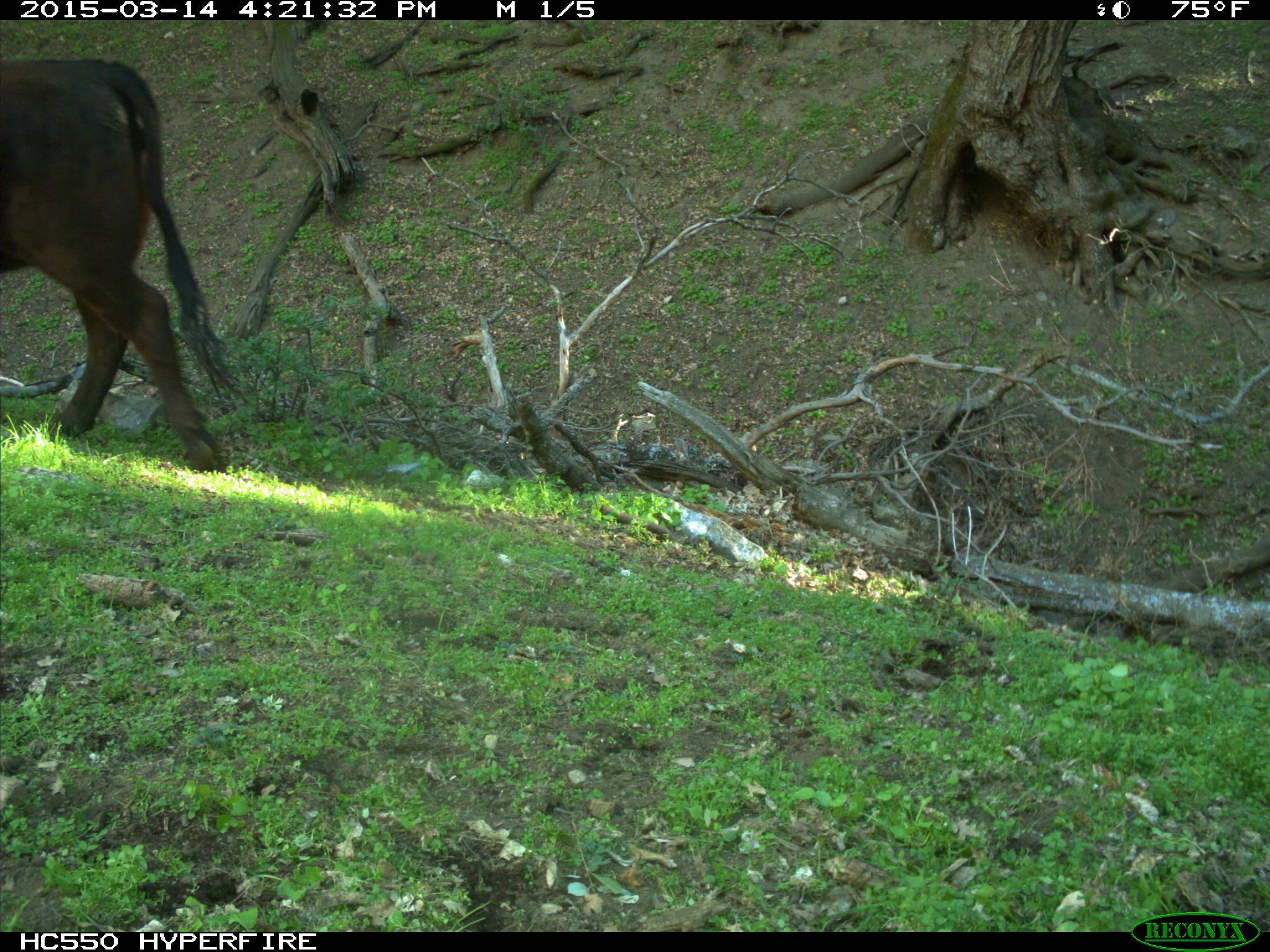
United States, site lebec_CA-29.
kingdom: Animalia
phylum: Chordata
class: Mammalia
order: Artiodactyla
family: Bovidae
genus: Bos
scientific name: Bos taurus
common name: domestic cow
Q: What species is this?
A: Bos taurus (domestic cow).